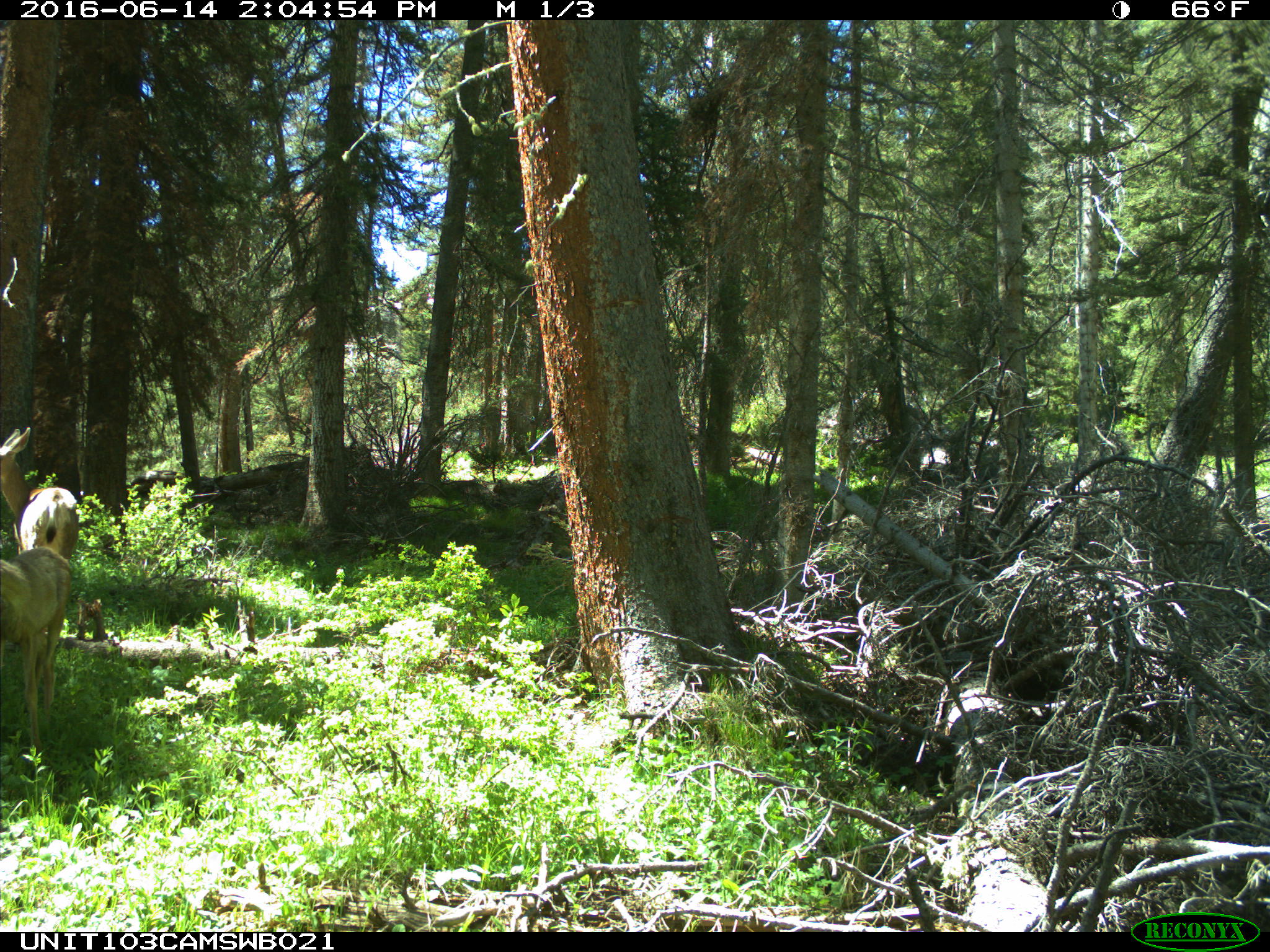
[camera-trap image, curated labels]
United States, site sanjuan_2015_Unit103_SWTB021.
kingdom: Animalia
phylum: Chordata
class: Mammalia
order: Artiodactyla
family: Cervidae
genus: Odocoileus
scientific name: Odocoileus hemionus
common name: mule deer